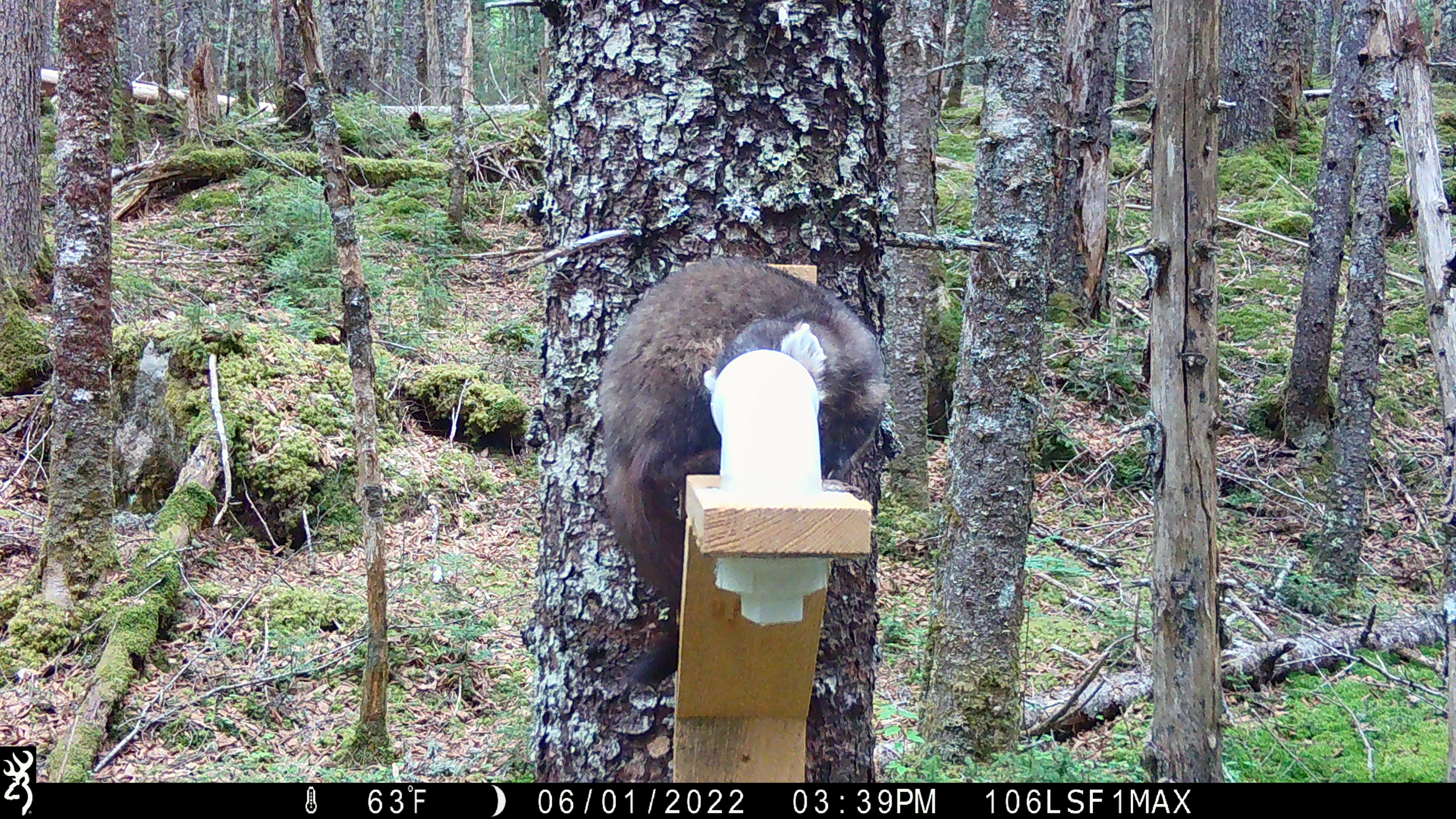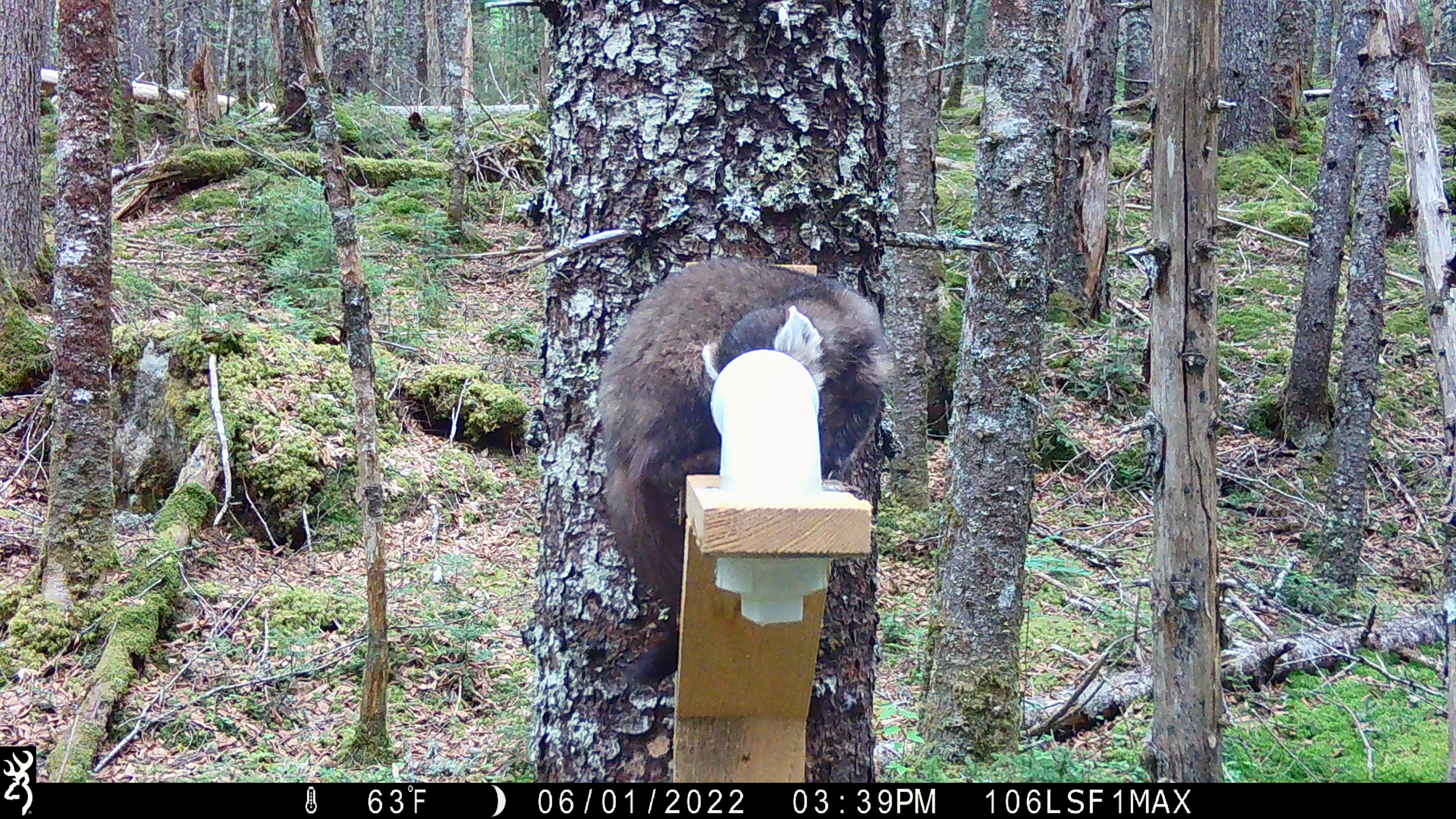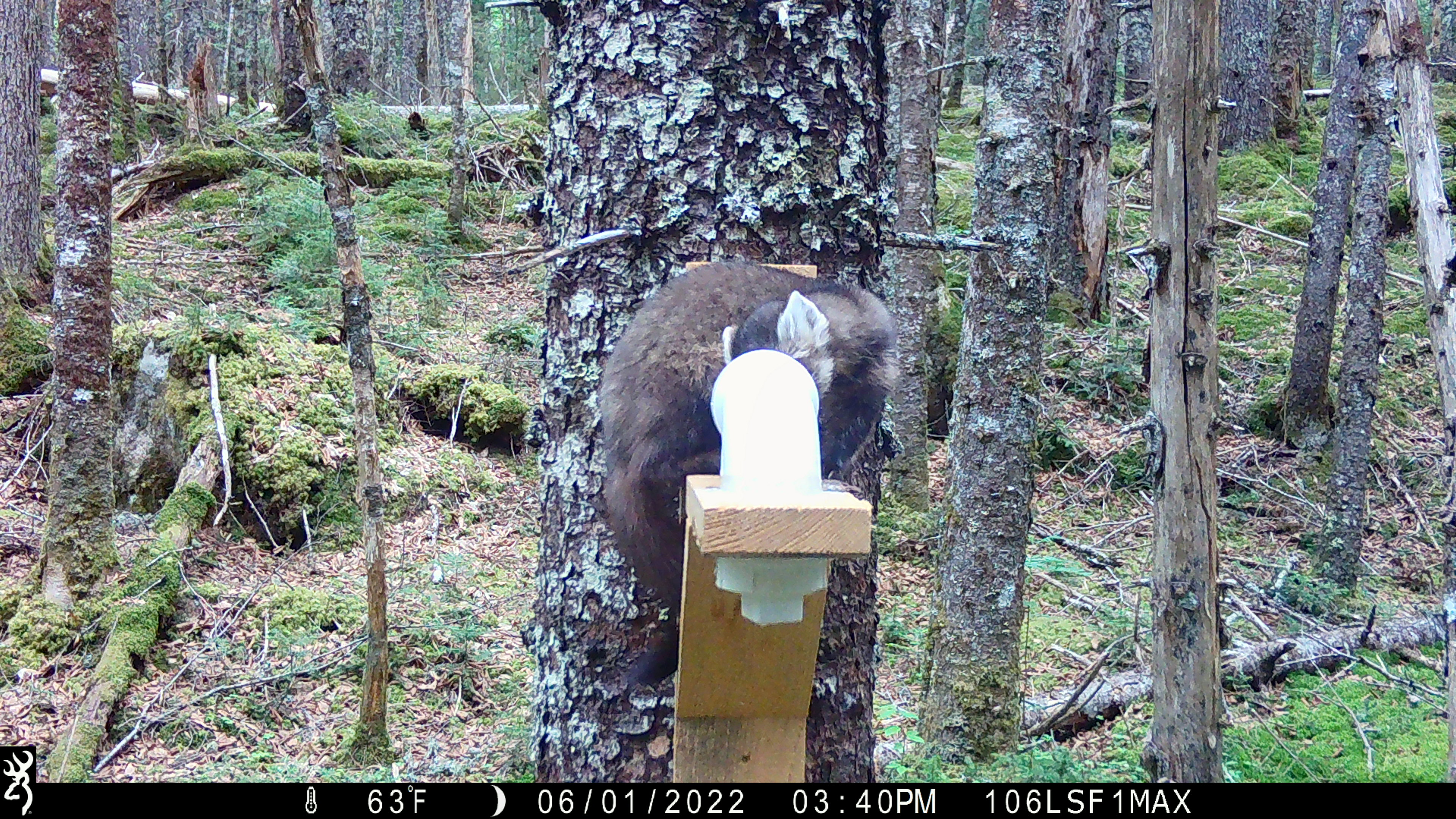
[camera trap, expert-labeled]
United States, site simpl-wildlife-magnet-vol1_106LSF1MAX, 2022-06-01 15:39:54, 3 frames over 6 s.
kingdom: Animalia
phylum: Chordata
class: Mammalia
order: Carnivora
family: Mustelidae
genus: Martes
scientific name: Martes americana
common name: american marten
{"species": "american marten (Martes americana)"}